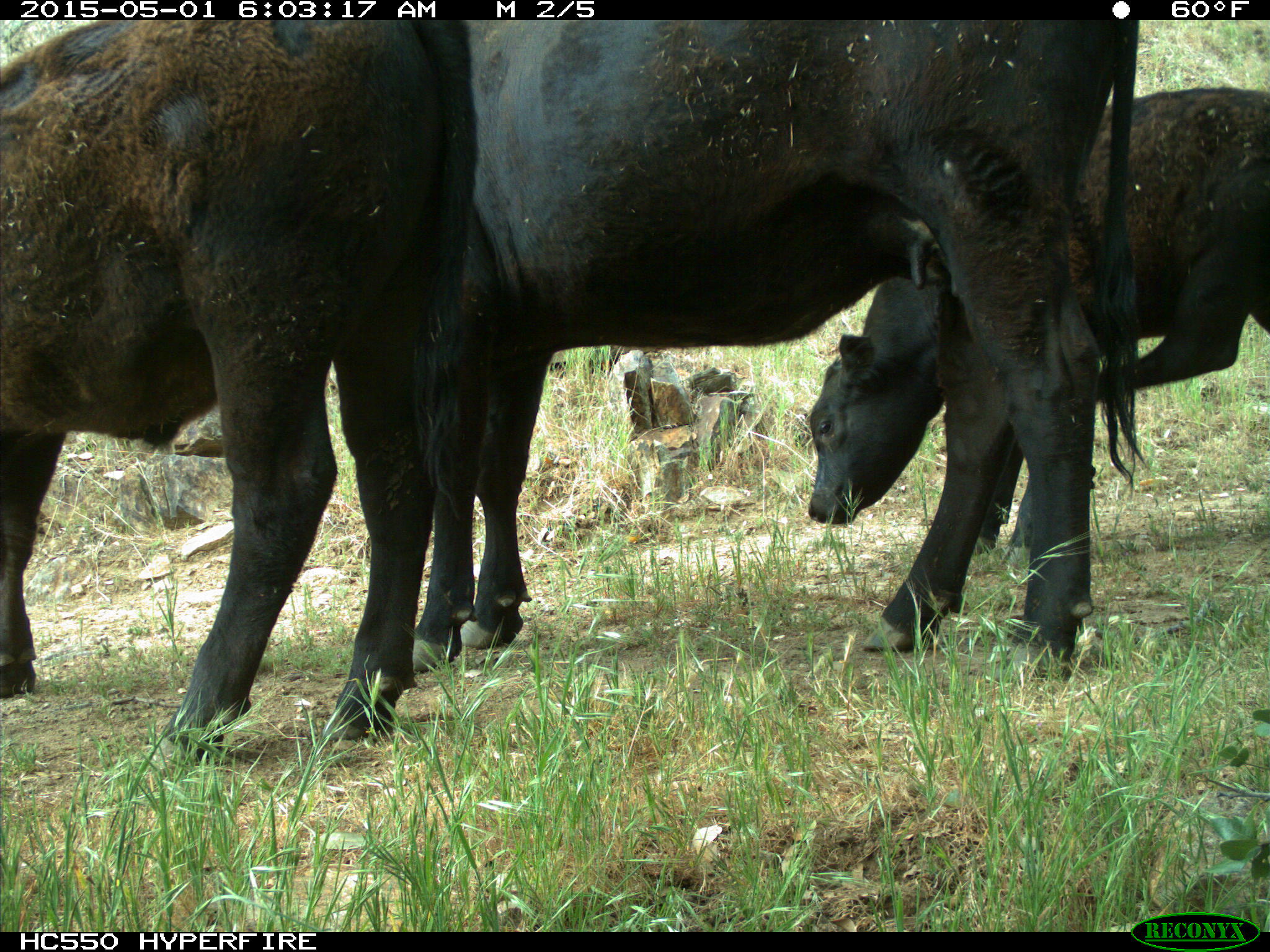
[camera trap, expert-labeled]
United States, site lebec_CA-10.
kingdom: Animalia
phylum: Chordata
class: Mammalia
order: Artiodactyla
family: Bovidae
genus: Bos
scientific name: Bos taurus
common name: domestic cow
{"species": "Bos taurus (domestic cow)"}